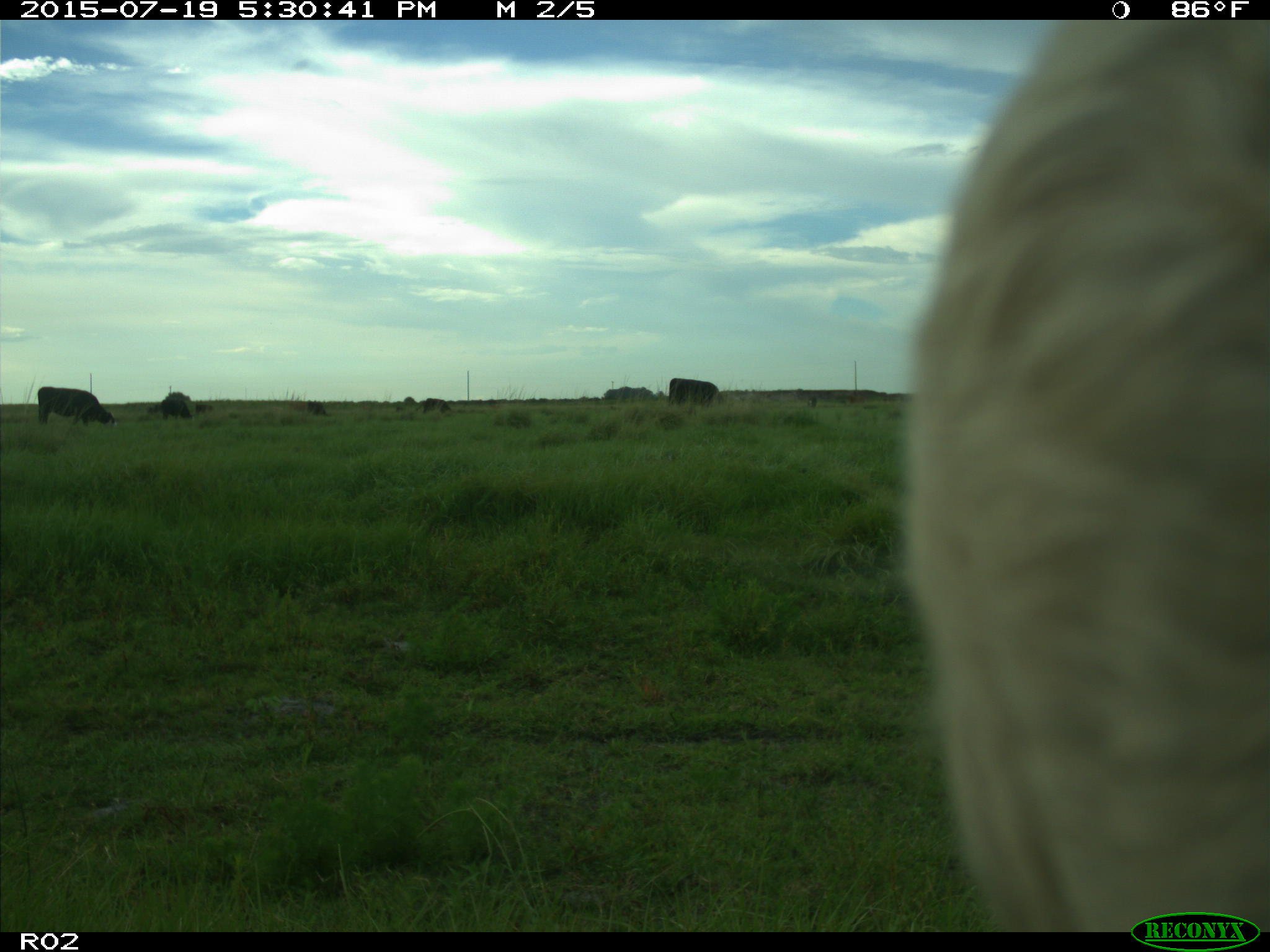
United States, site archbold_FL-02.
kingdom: Animalia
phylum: Chordata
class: Mammalia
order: Artiodactyla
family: Bovidae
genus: Bos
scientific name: Bos taurus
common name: domestic cow